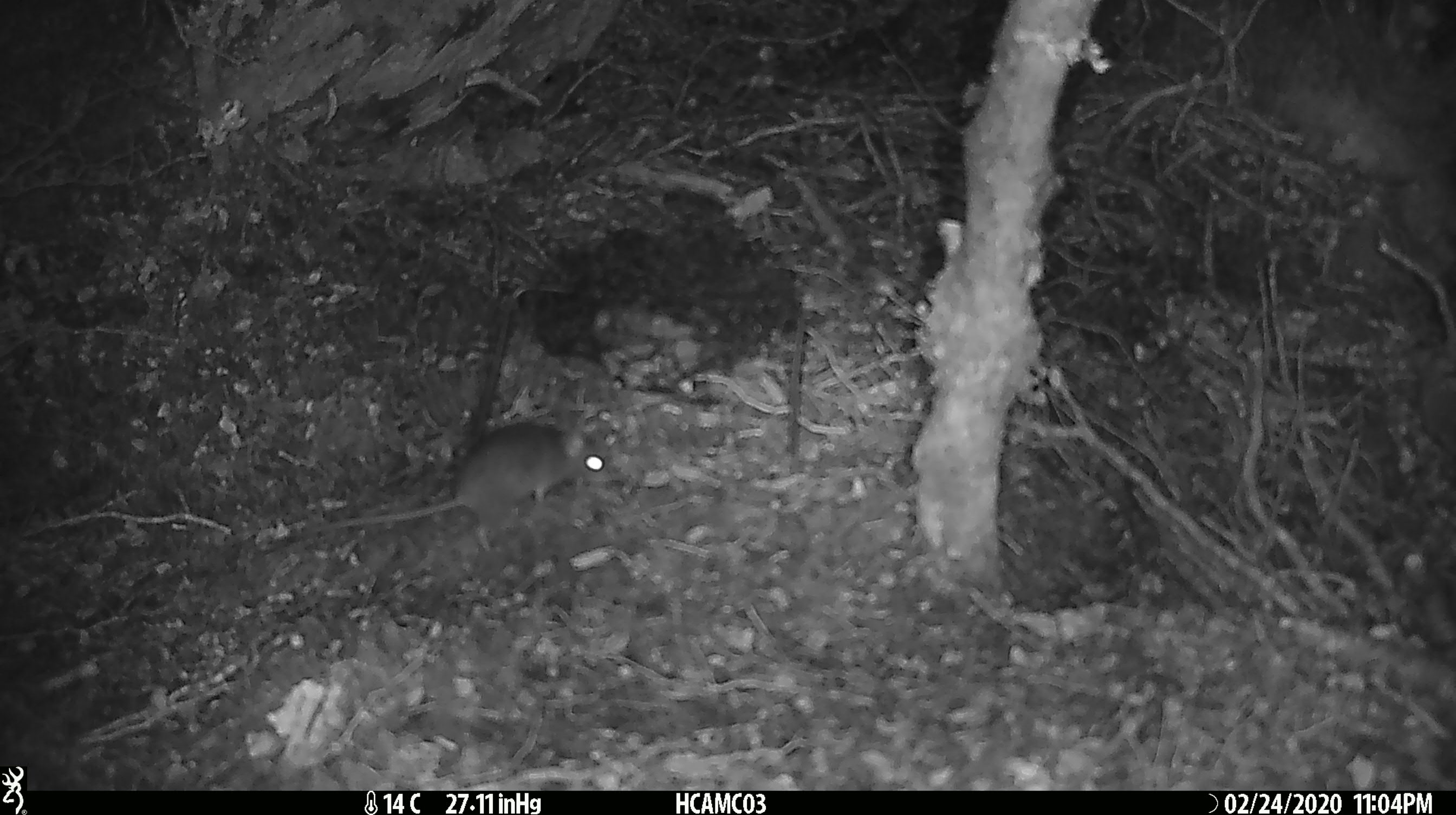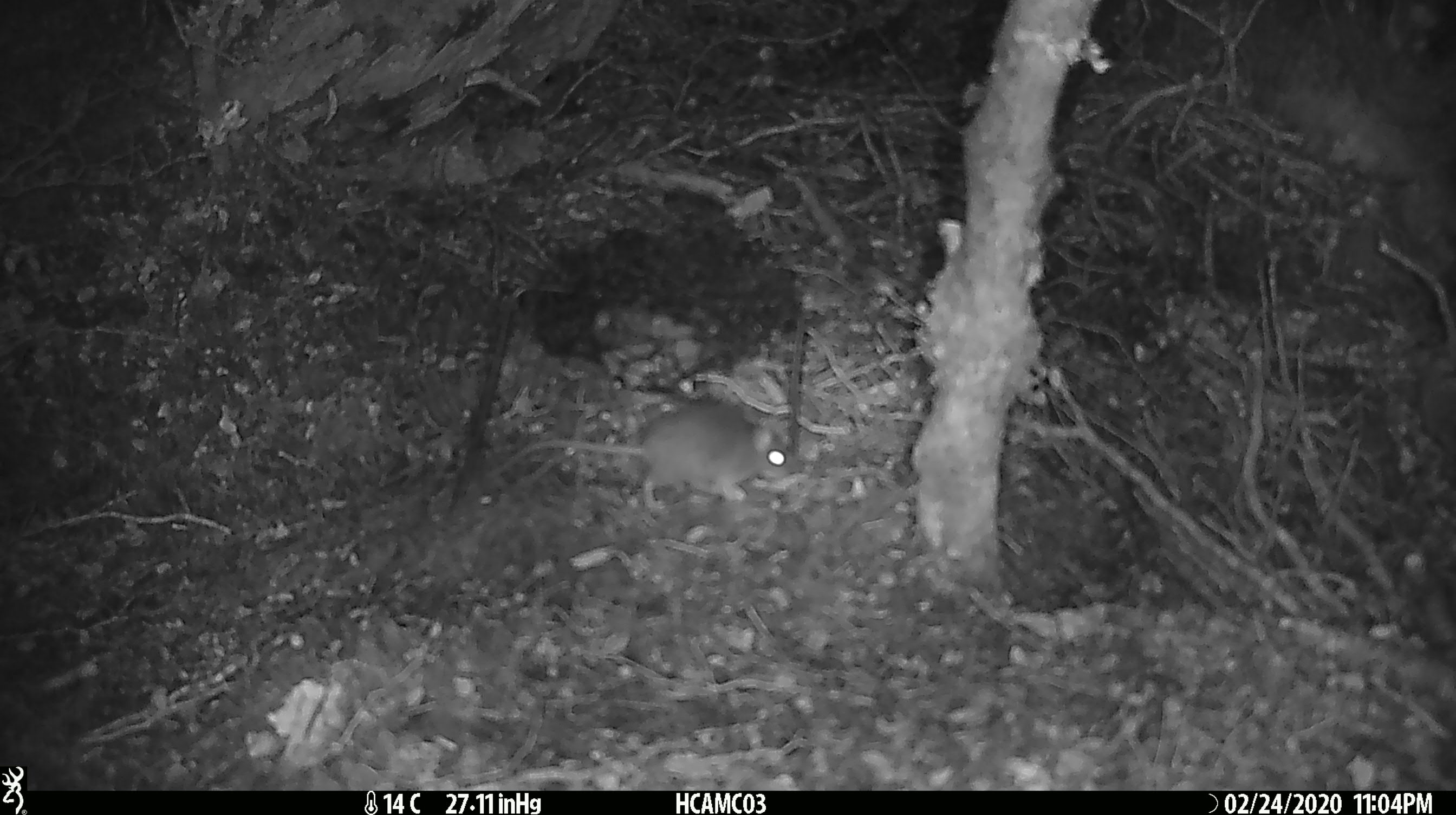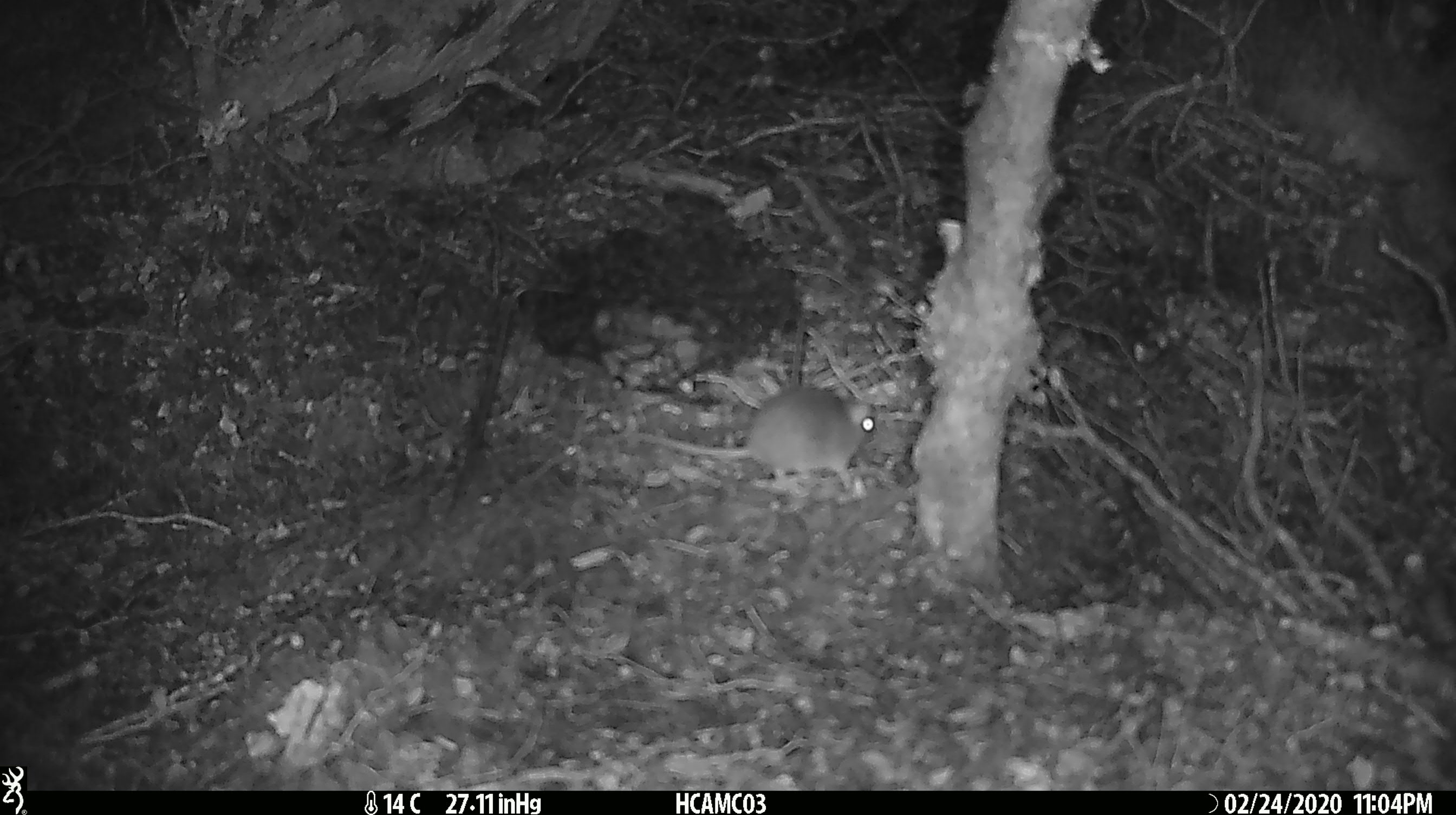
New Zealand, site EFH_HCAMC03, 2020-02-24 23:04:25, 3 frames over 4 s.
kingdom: Animalia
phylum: Chordata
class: Mammalia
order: Rodentia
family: Muridae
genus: Mus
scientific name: Mus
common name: mouse